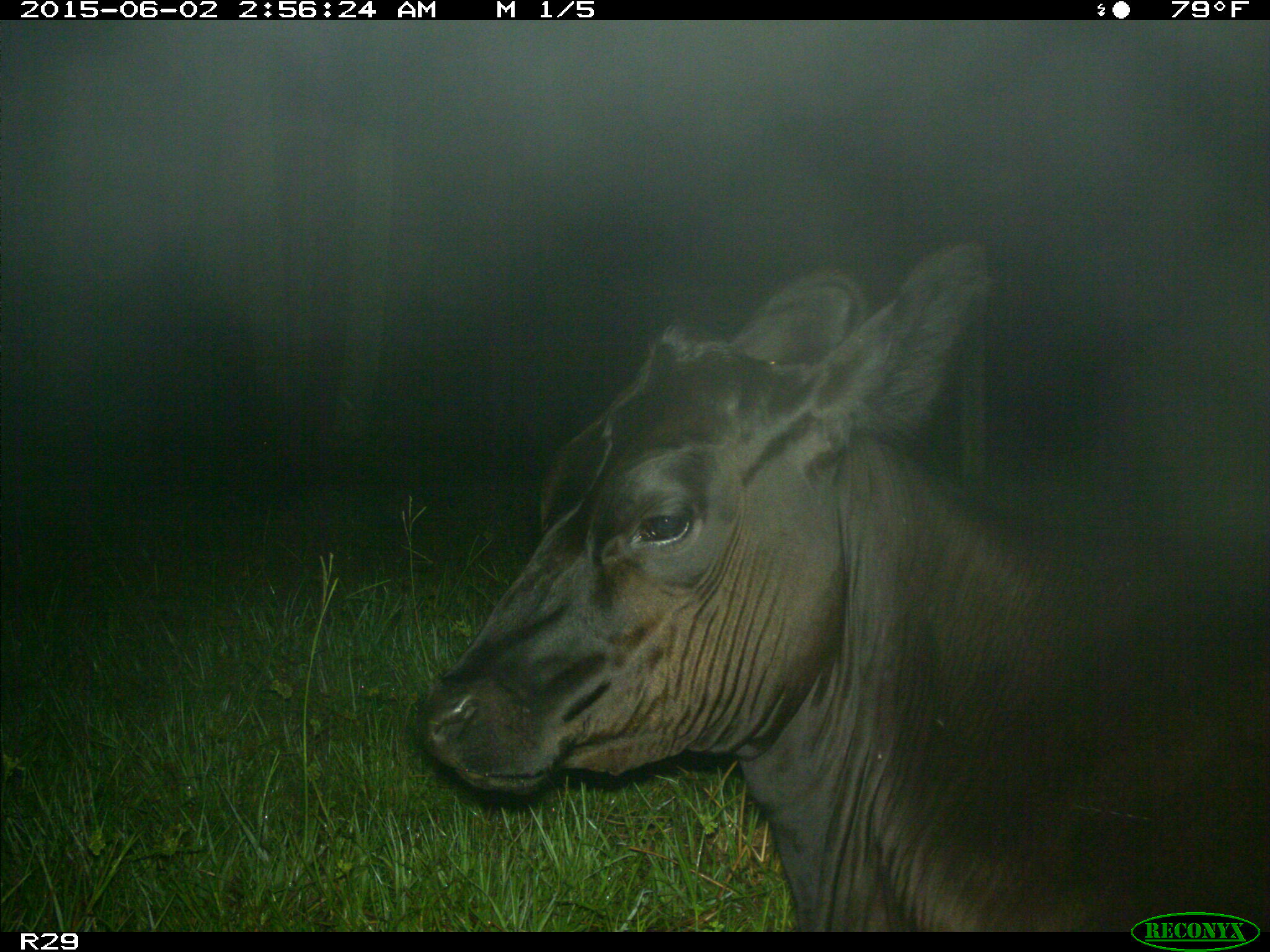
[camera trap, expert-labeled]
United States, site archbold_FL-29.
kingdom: Animalia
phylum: Chordata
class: Mammalia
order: Artiodactyla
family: Bovidae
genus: Bos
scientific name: Bos taurus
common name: domestic cow